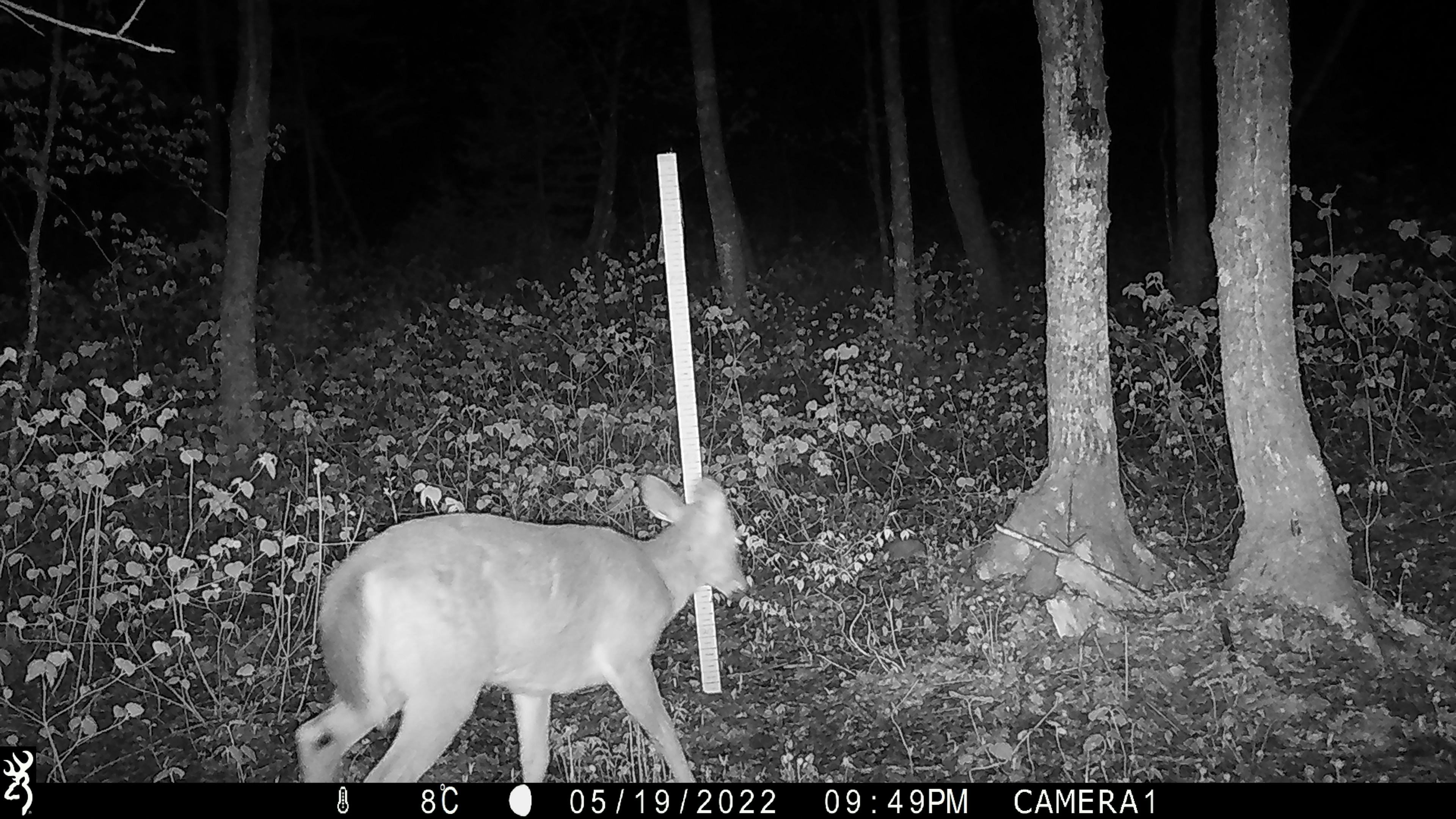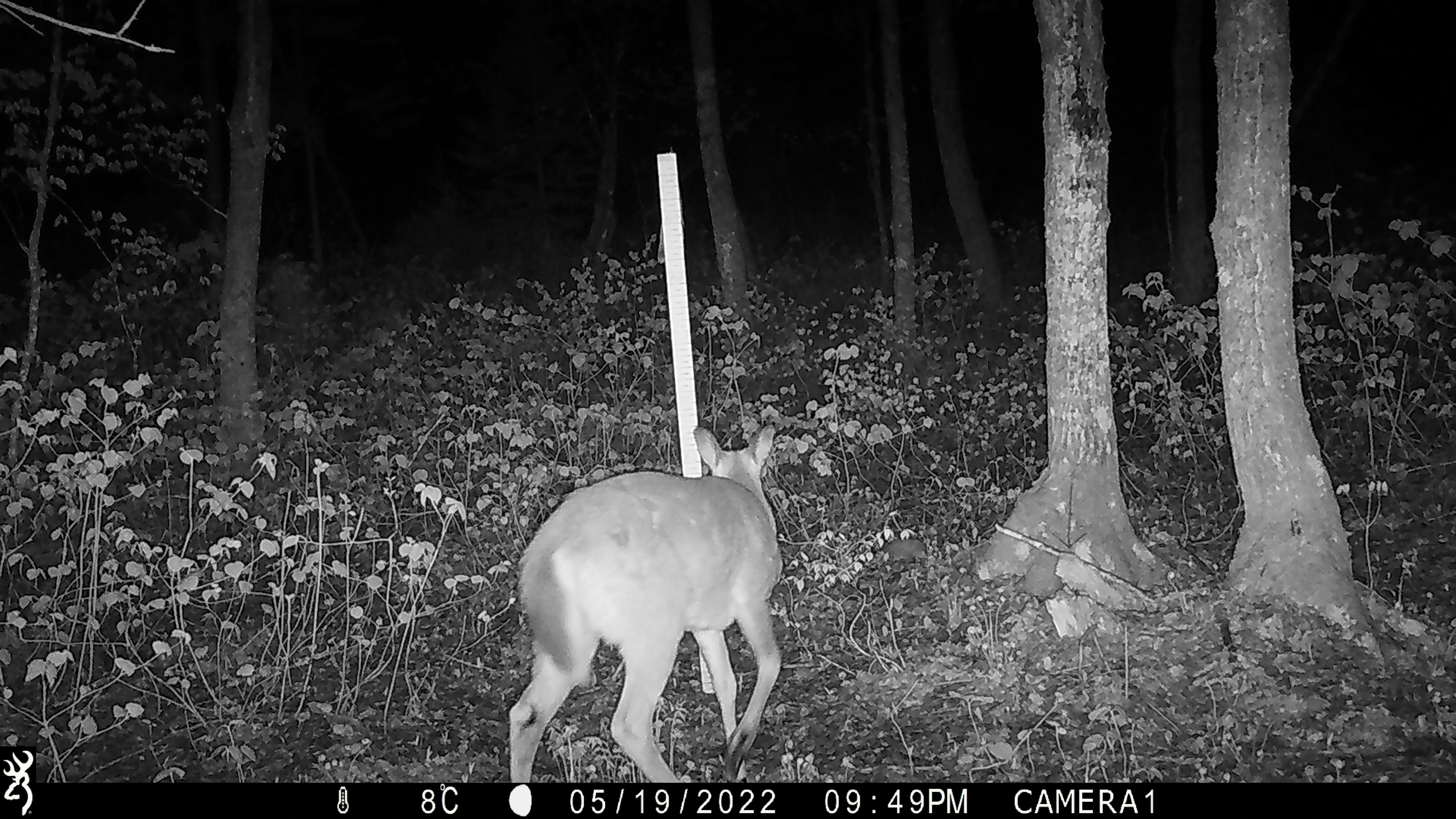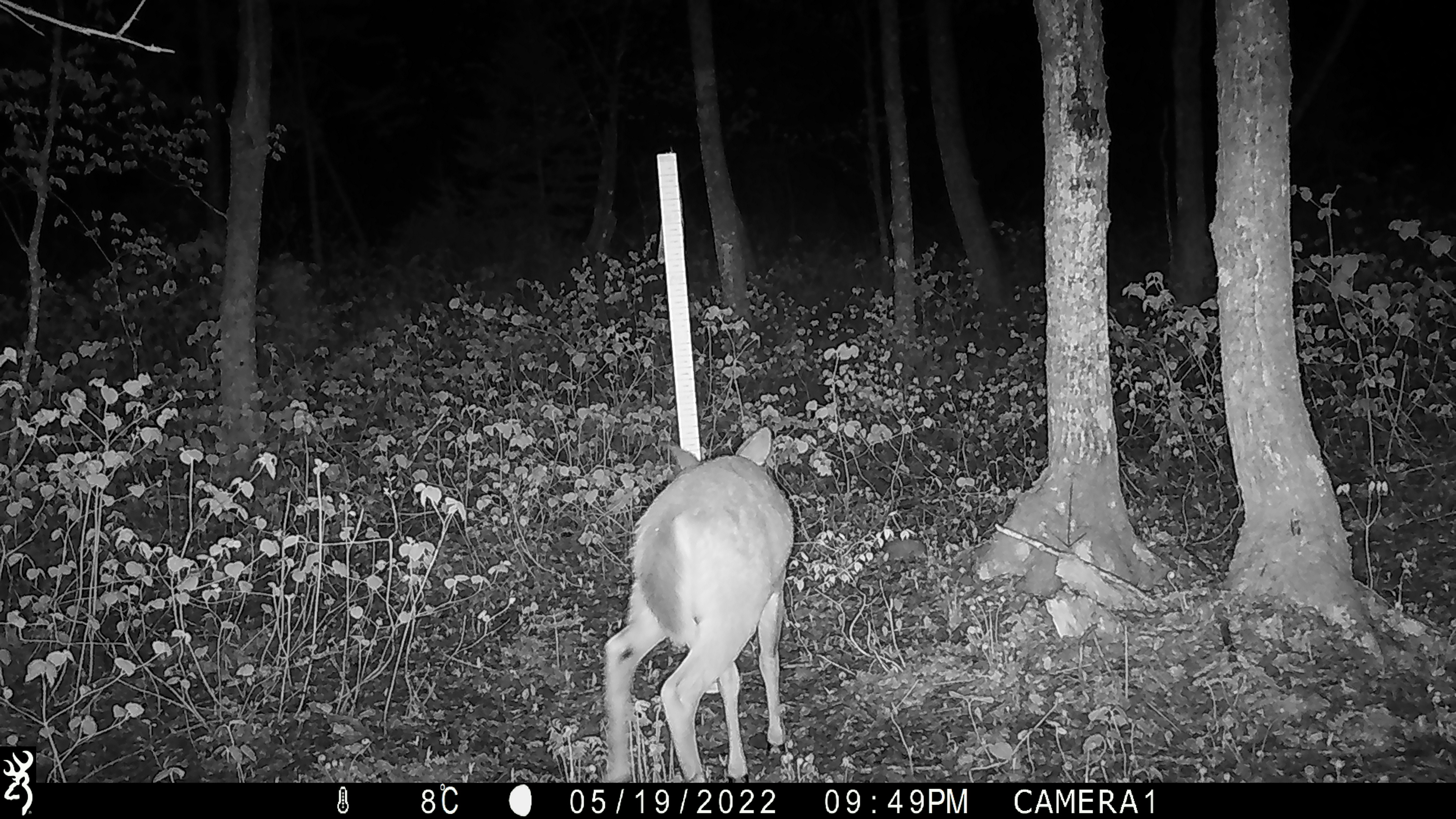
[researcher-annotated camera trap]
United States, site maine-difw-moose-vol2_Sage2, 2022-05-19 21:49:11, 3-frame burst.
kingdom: Animalia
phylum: Chordata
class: Mammalia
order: Artiodactyla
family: Cervidae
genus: Odocoileus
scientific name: Odocoileus virginianus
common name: white-tailed deer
White-tailed deer (Odocoileus virginianus).